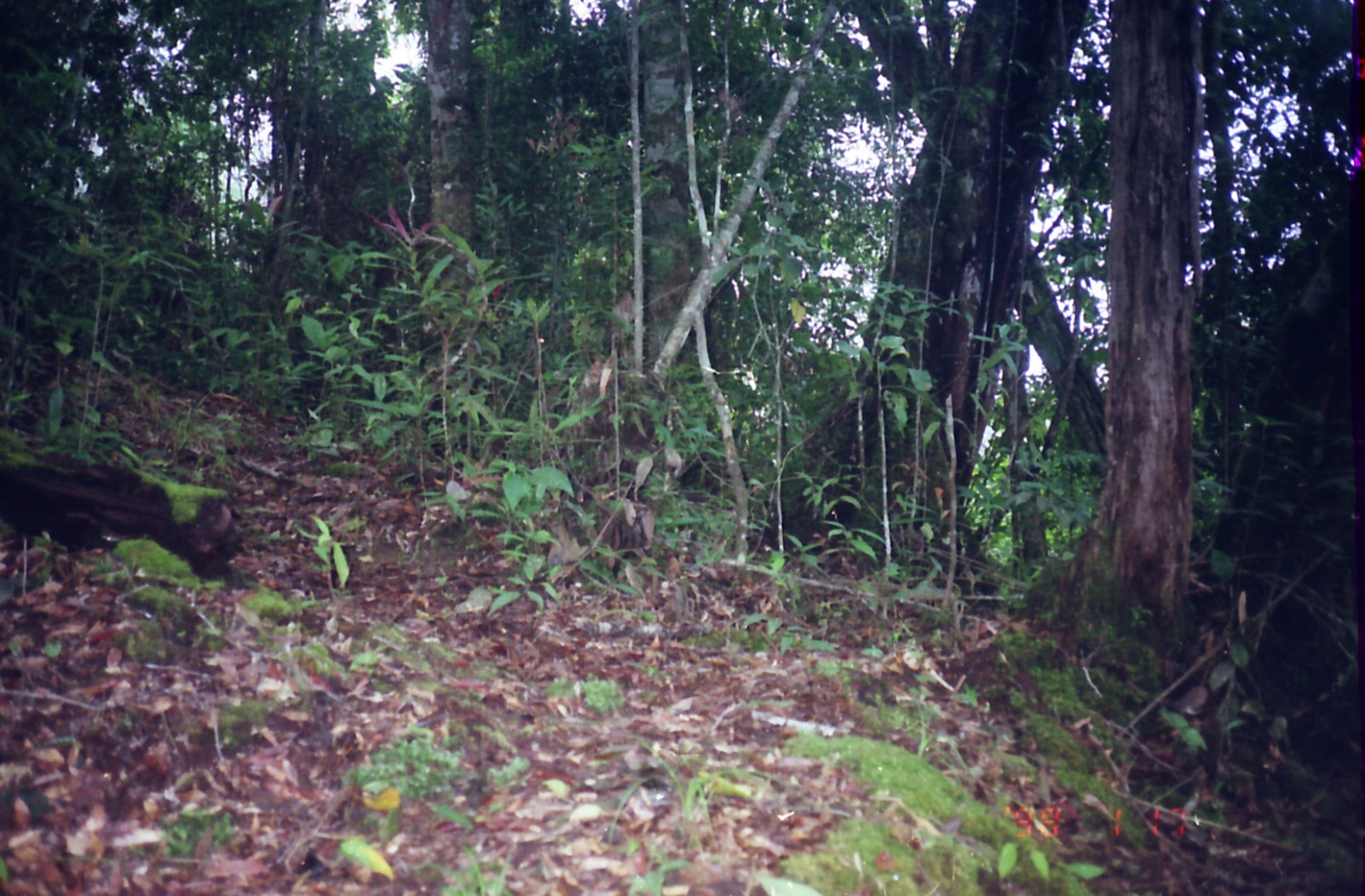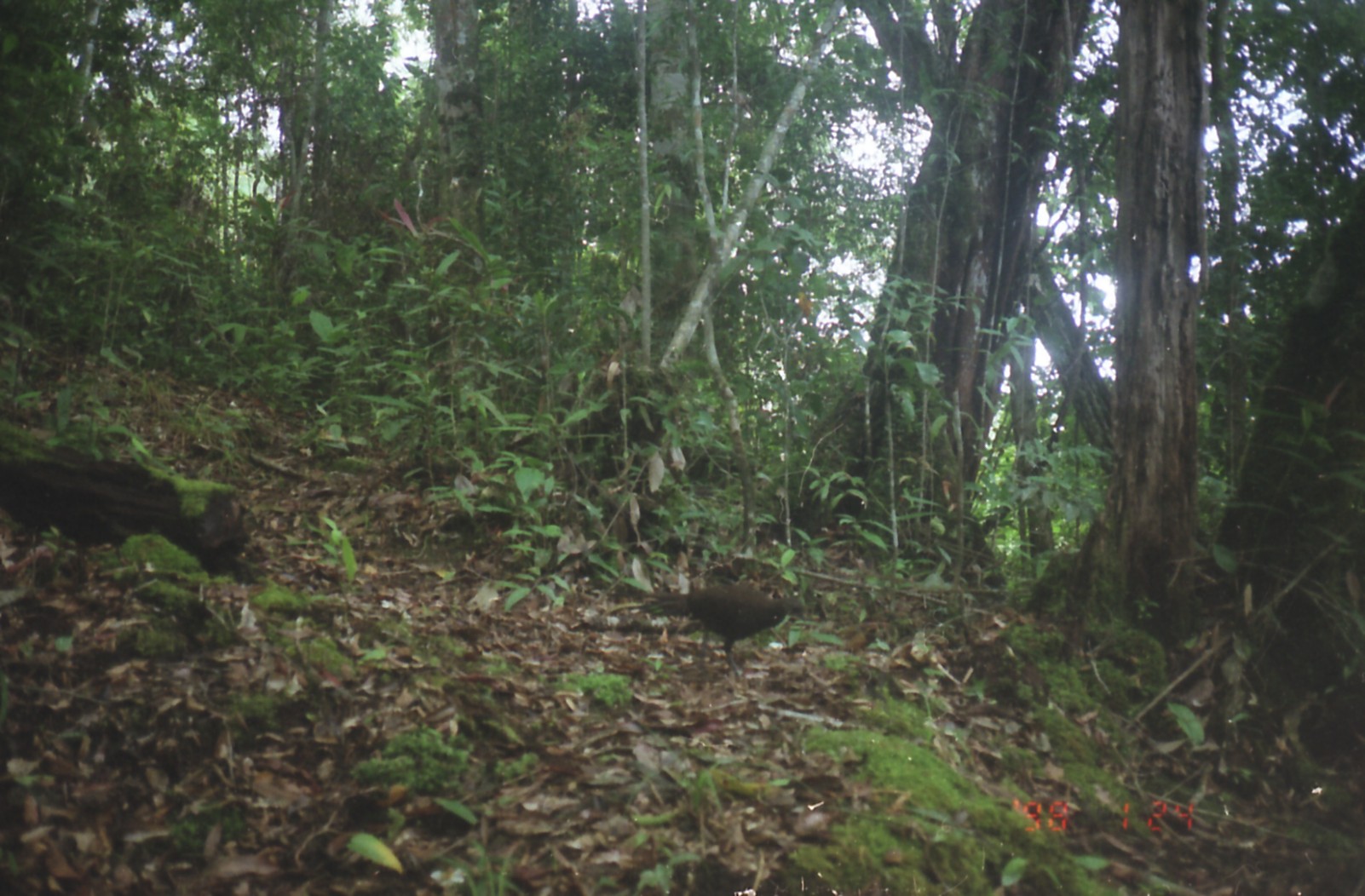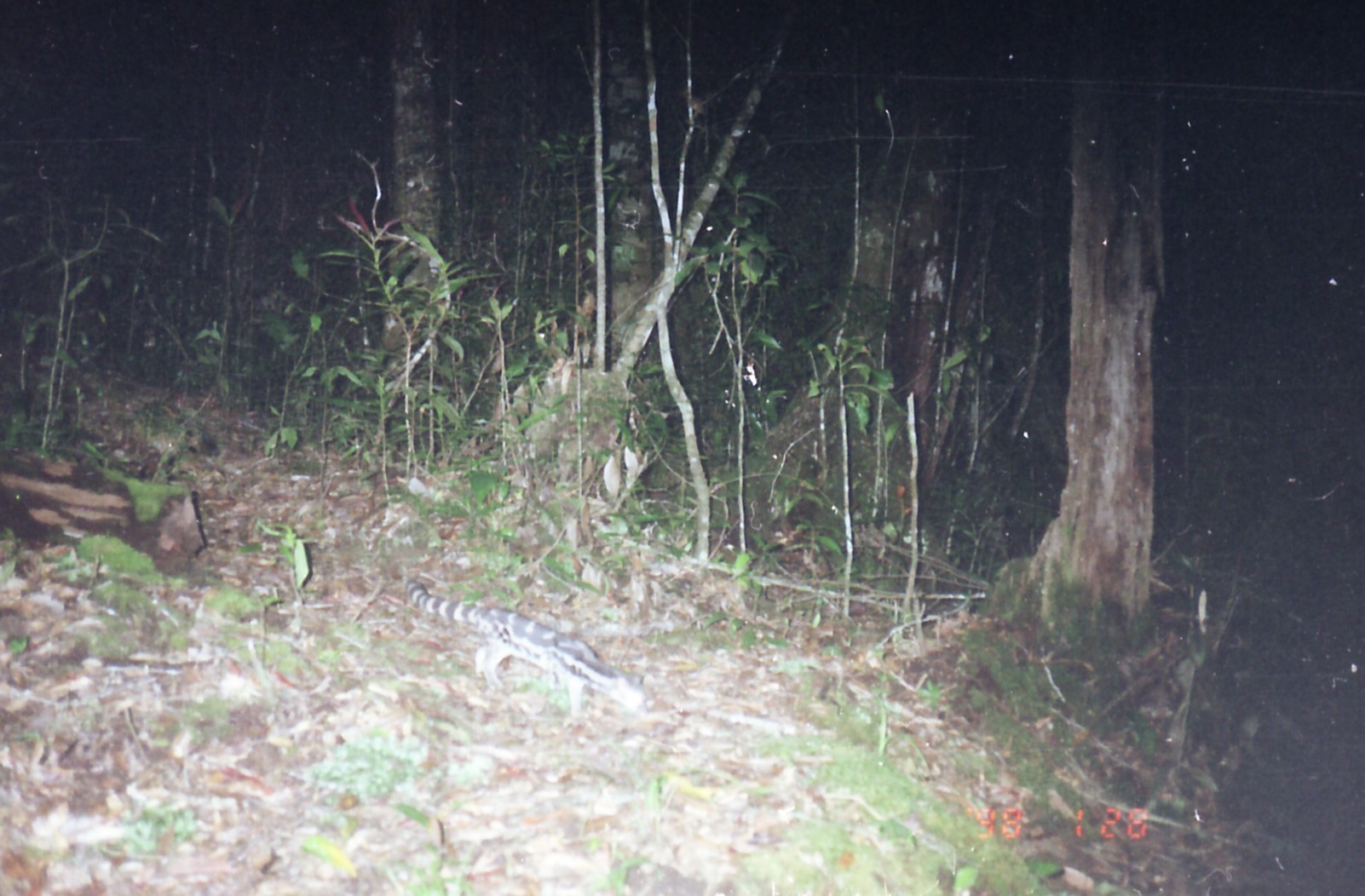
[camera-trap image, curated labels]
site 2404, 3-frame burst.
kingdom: Animalia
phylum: Chordata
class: Aves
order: Galliformes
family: Phasianidae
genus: Polyplectron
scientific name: Polyplectron chalcurum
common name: bronze-tailed peacock-pheasant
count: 1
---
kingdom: Animalia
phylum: Chordata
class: Mammalia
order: Carnivora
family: Prionodontidae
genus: Prionodon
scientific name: Prionodon linsang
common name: banded linsang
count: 1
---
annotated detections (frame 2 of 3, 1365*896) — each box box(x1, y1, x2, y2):
polyplectron chalcurum: box(642, 586, 808, 673)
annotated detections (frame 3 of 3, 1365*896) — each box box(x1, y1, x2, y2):
prionodon linsang: box(400, 575, 655, 736)